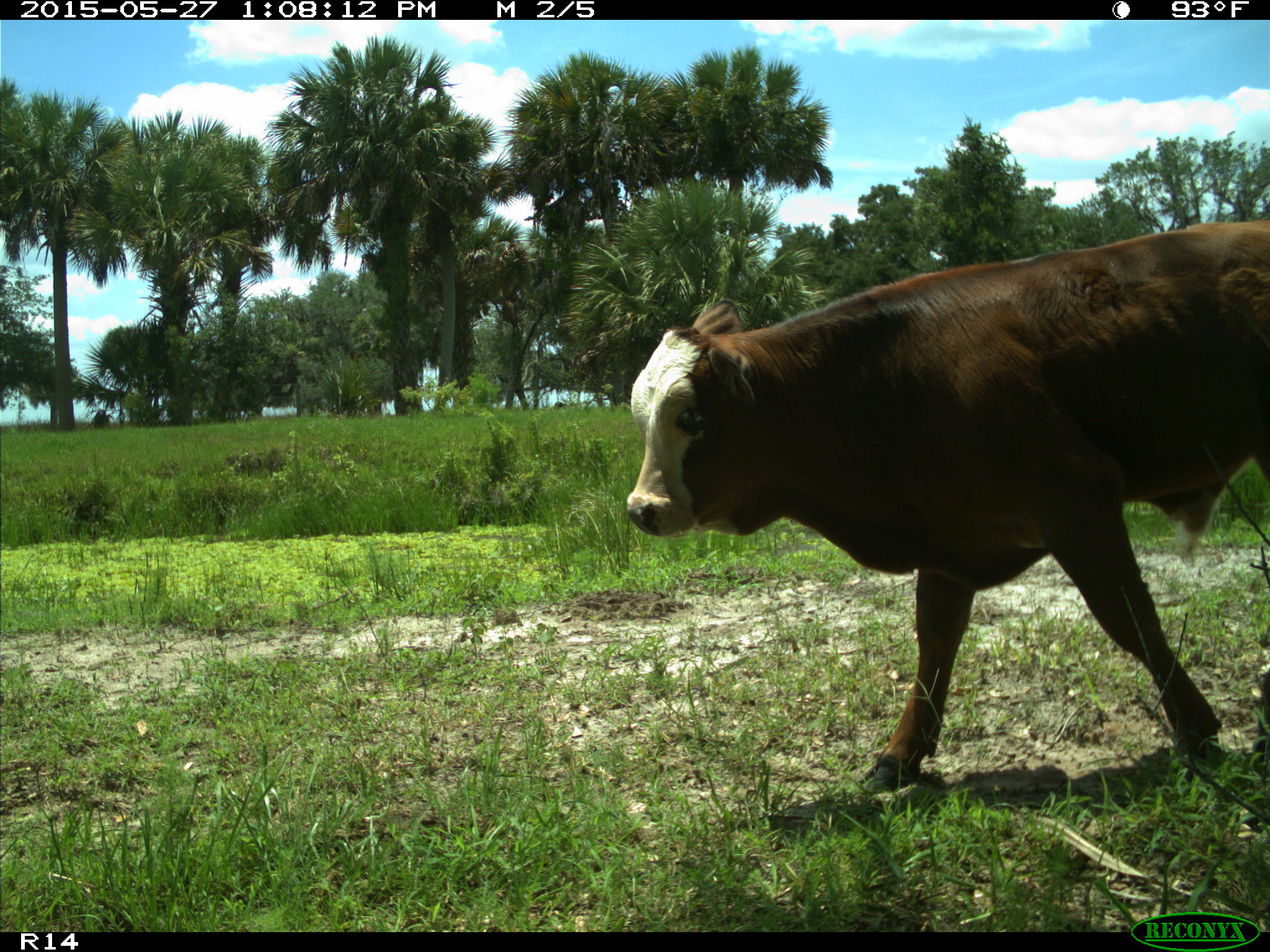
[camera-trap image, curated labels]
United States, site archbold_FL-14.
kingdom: Animalia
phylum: Chordata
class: Mammalia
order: Artiodactyla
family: Bovidae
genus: Bos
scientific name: Bos taurus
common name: domestic cow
Bos taurus (domestic cow).